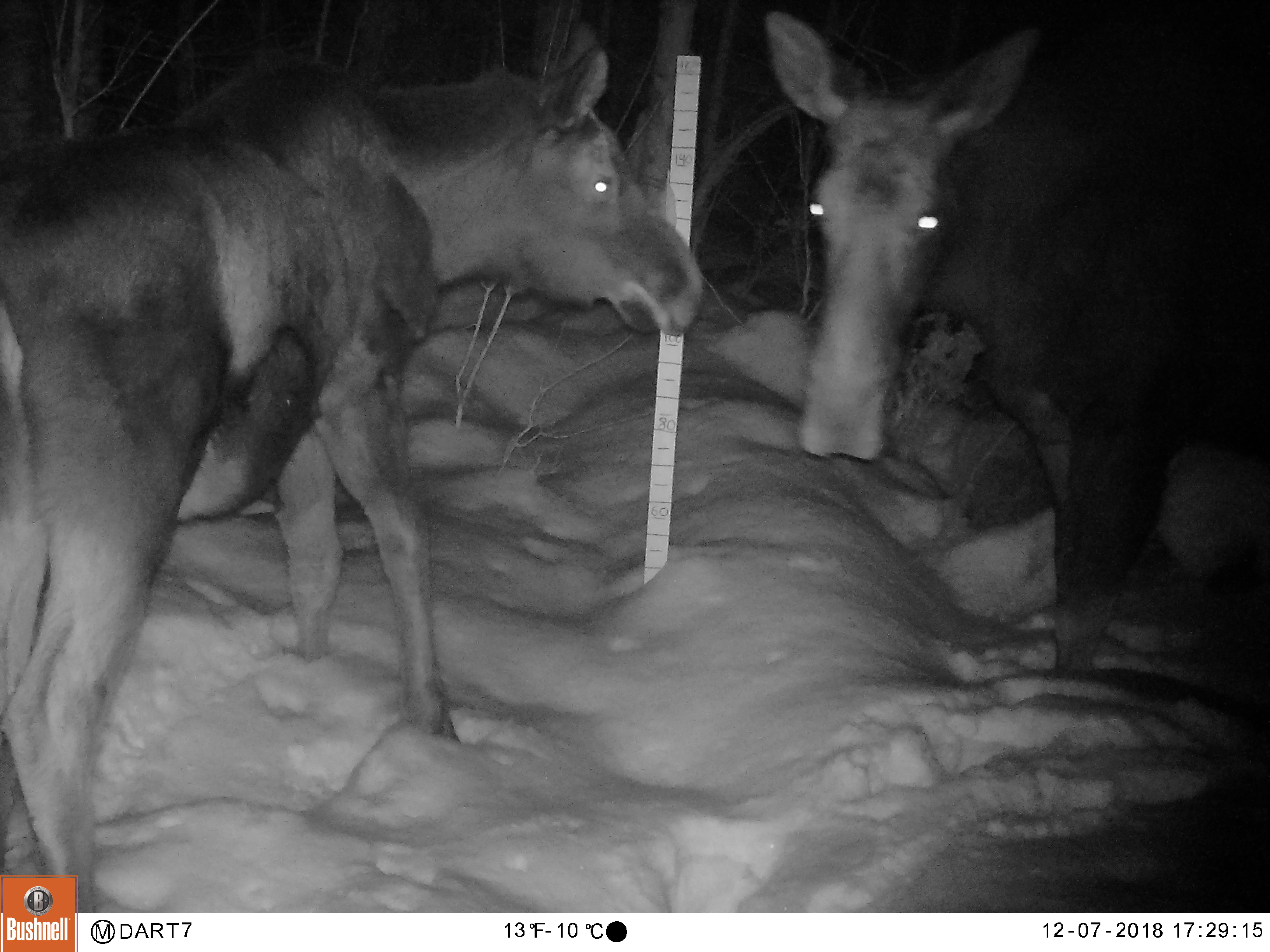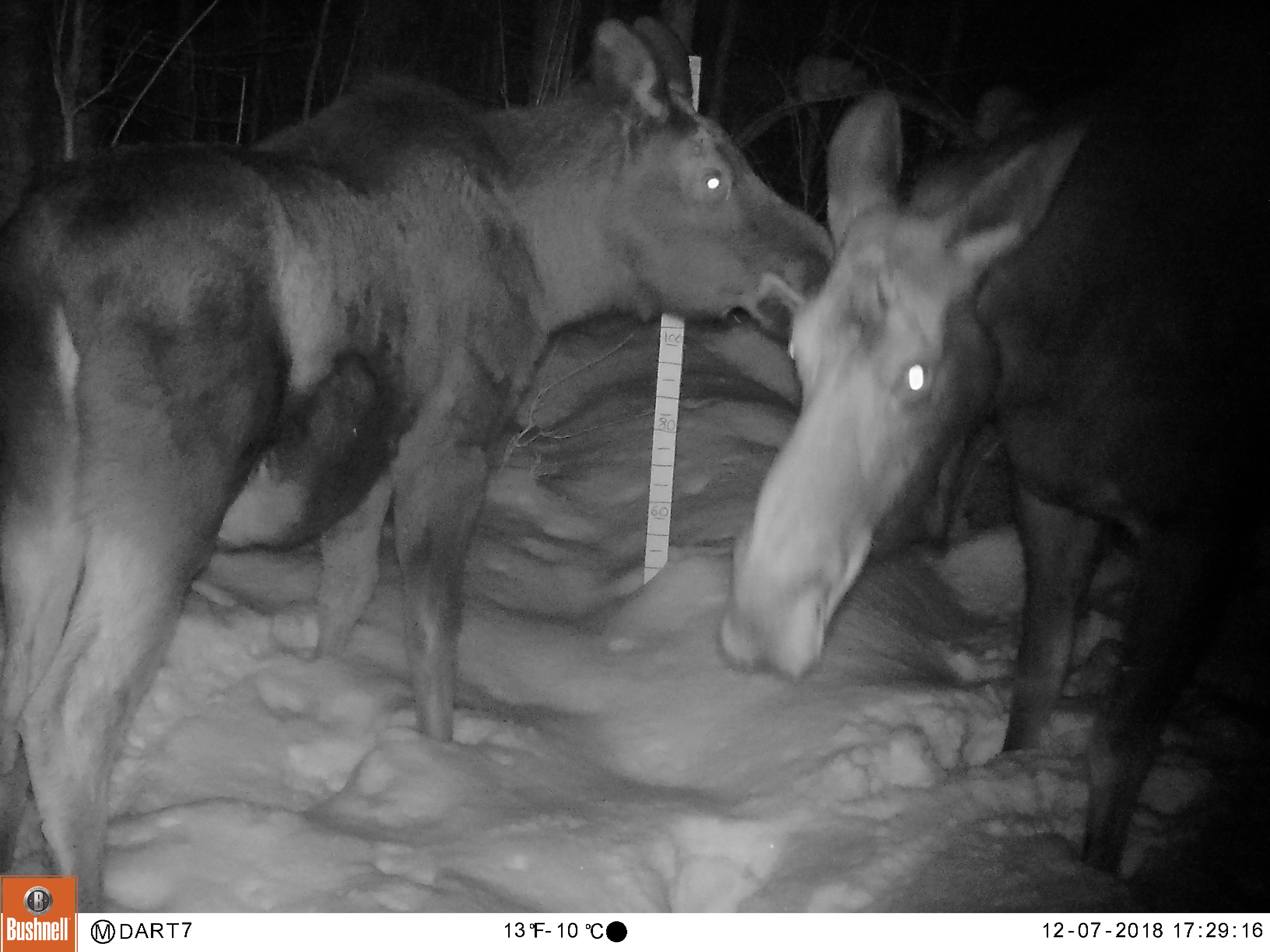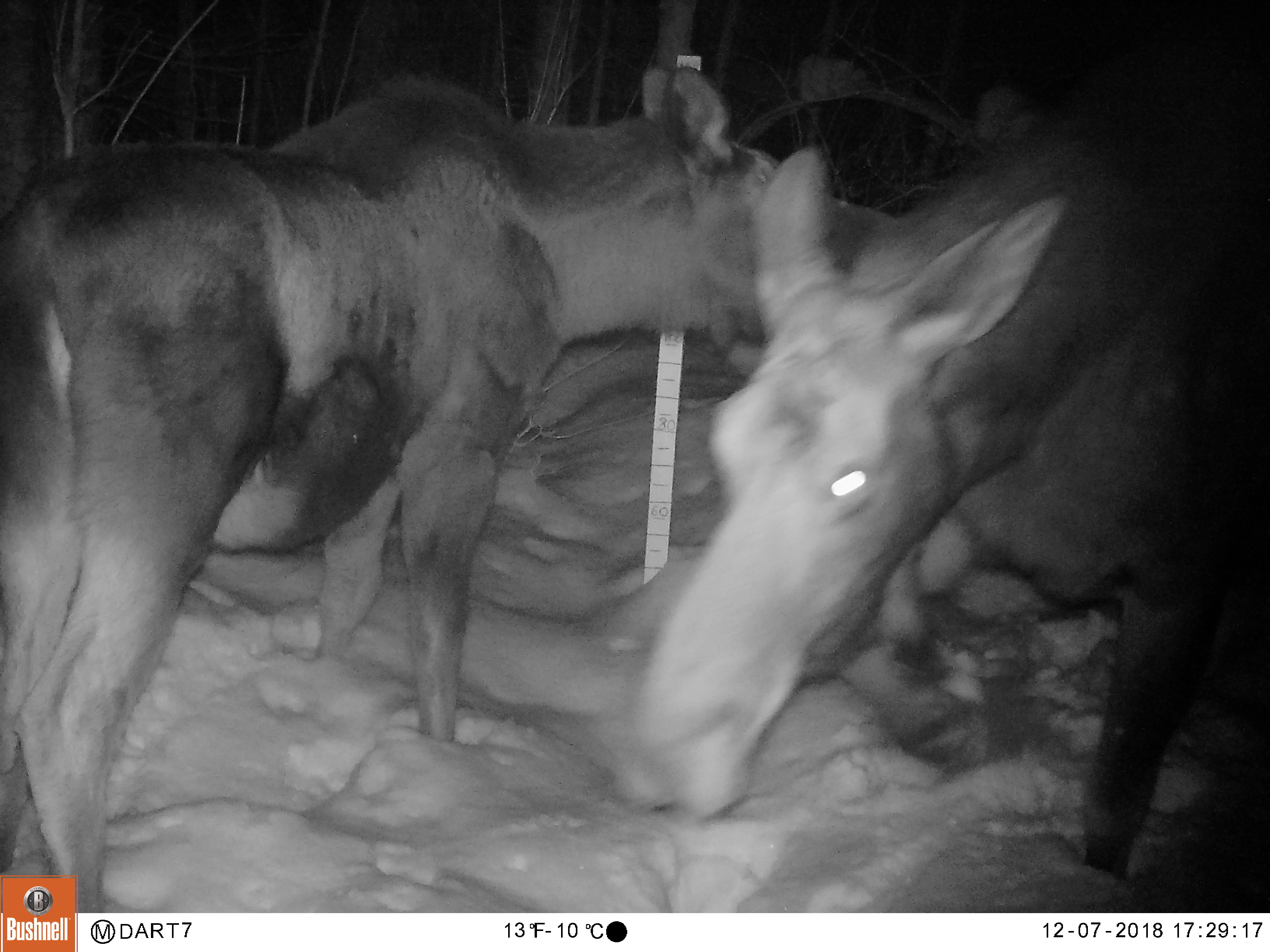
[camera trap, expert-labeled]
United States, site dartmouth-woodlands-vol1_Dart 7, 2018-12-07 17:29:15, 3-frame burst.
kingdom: Animalia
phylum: Chordata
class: Mammalia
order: Artiodactyla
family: Cervidae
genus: Alces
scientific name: Alces alces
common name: moose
Moose (Alces alces).